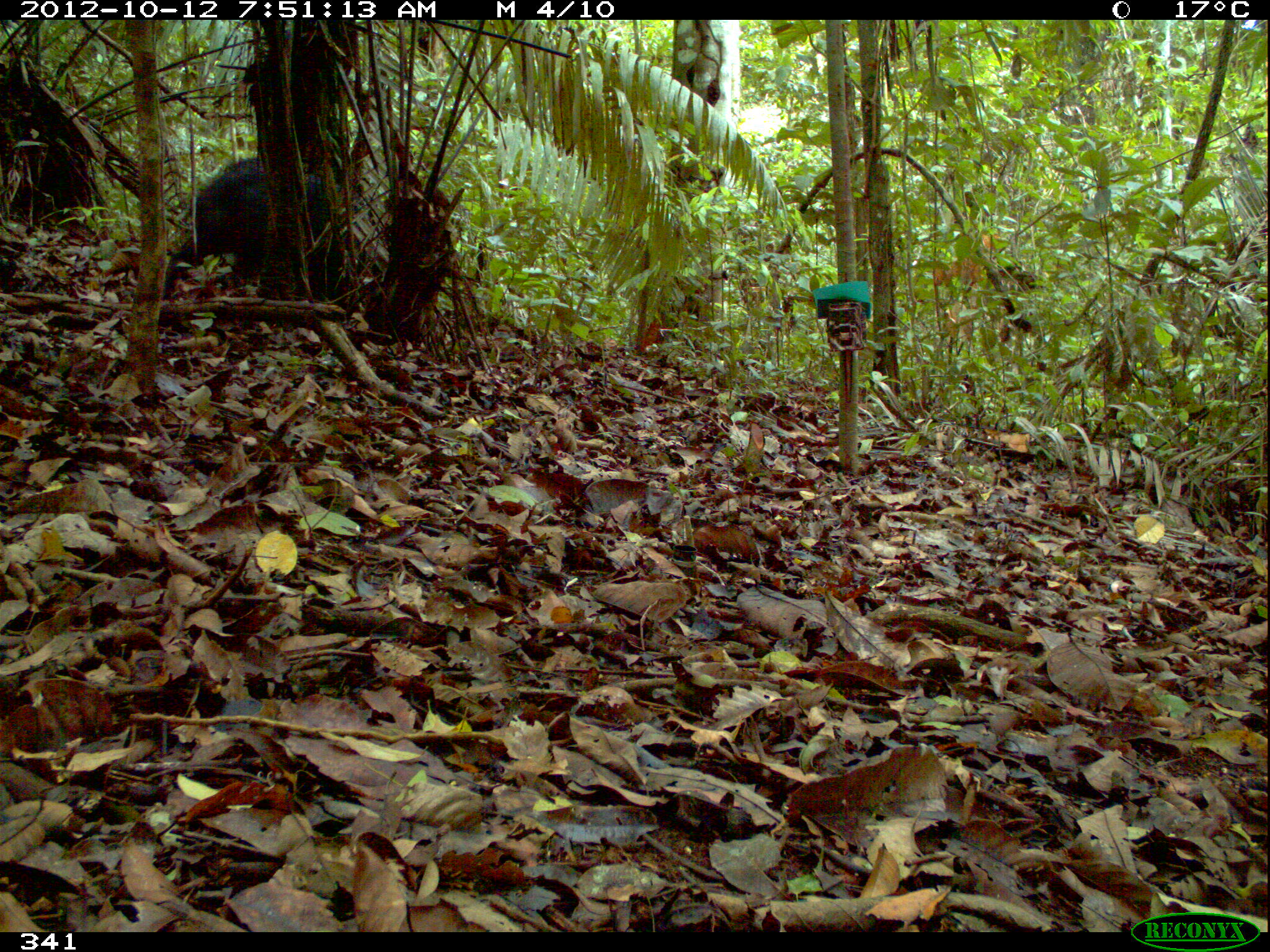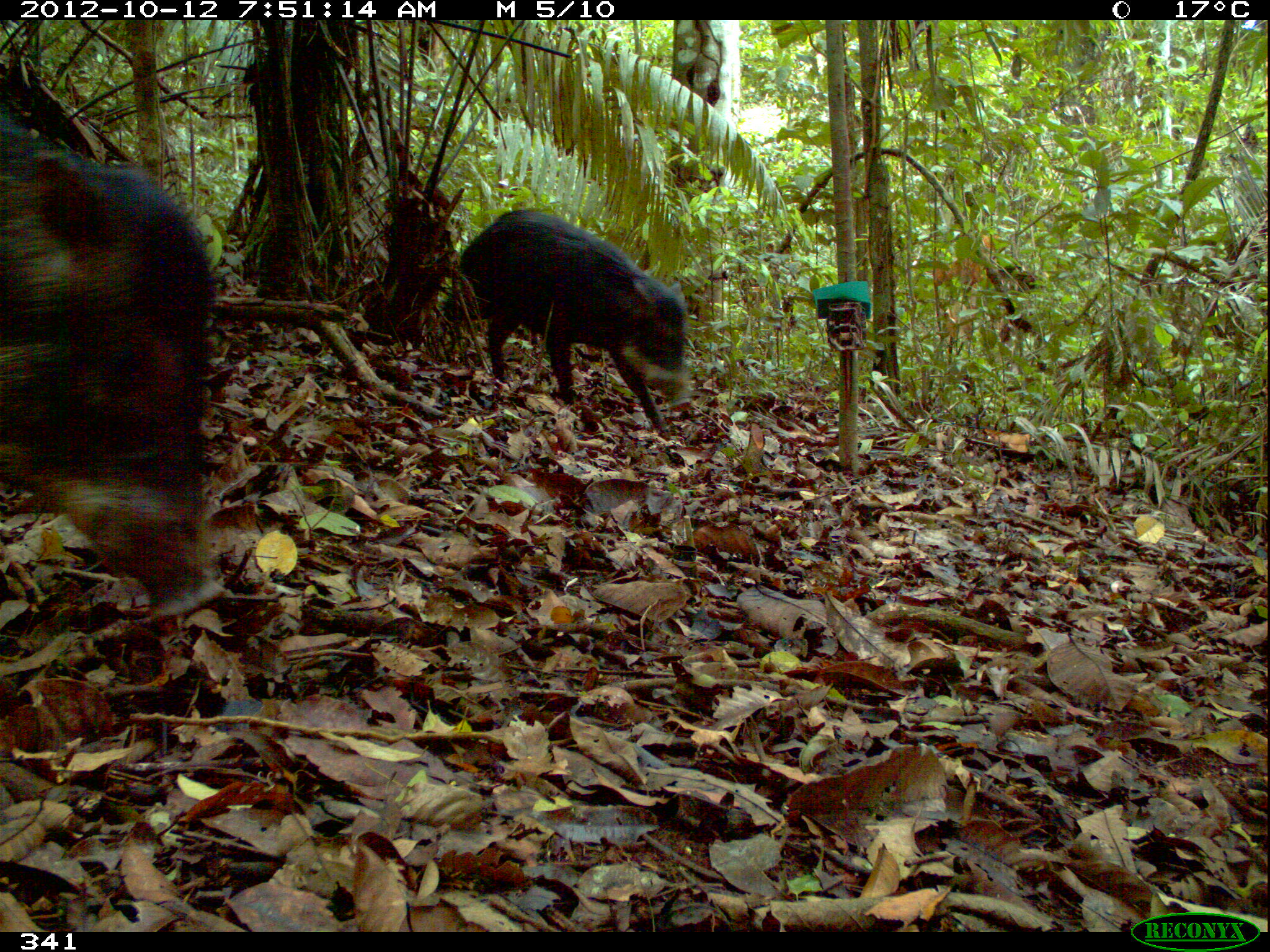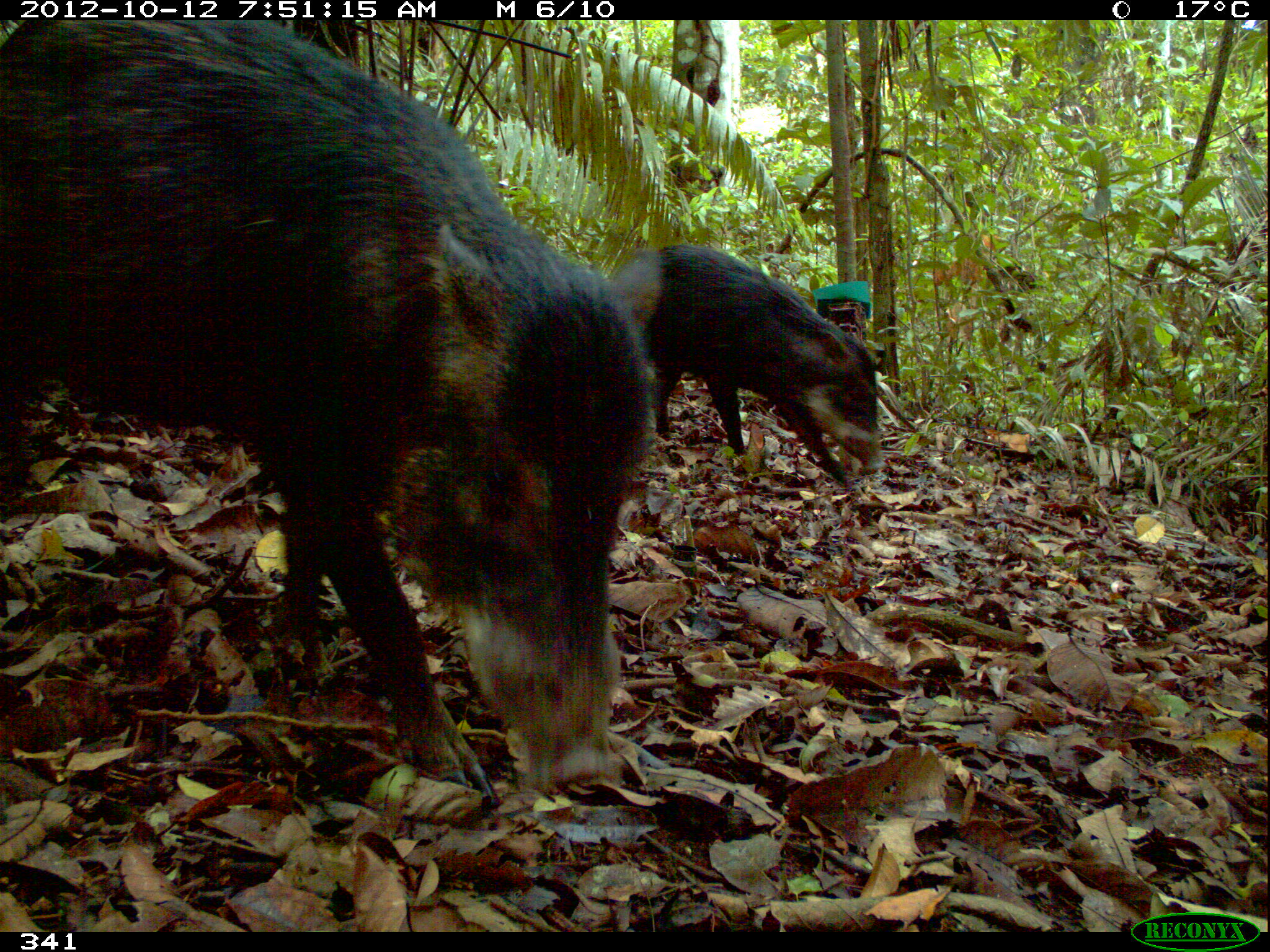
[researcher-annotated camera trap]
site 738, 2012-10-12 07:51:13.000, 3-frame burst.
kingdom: Animalia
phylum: Chordata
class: Mammalia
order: Artiodactyla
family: Tayassuidae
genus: Tayassu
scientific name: Tayassu pecari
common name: white-lipped peccary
Tayassu pecari (white-lipped peccary).